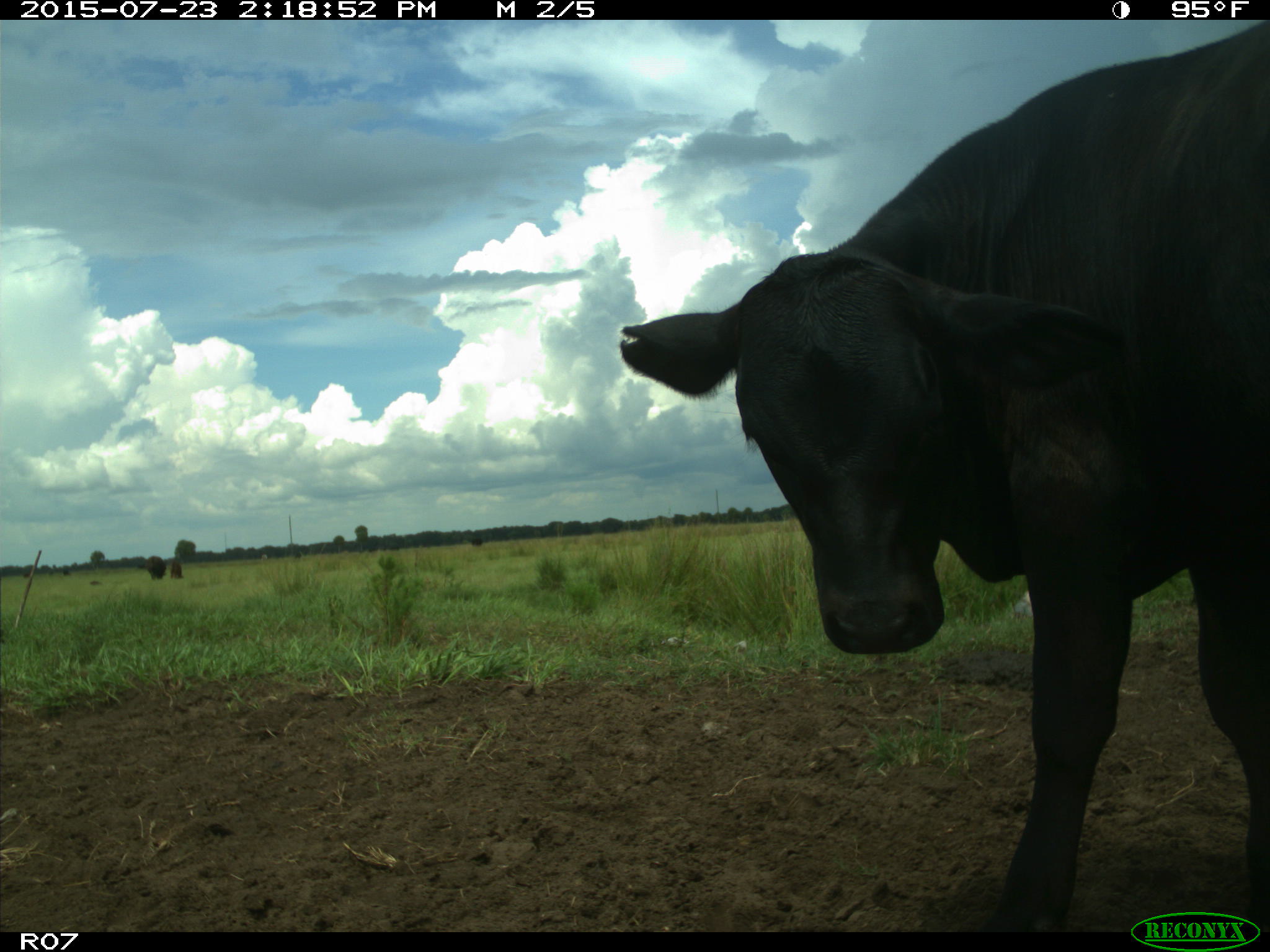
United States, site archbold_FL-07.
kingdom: Animalia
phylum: Chordata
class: Mammalia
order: Artiodactyla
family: Bovidae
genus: Bos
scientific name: Bos taurus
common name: domestic cow